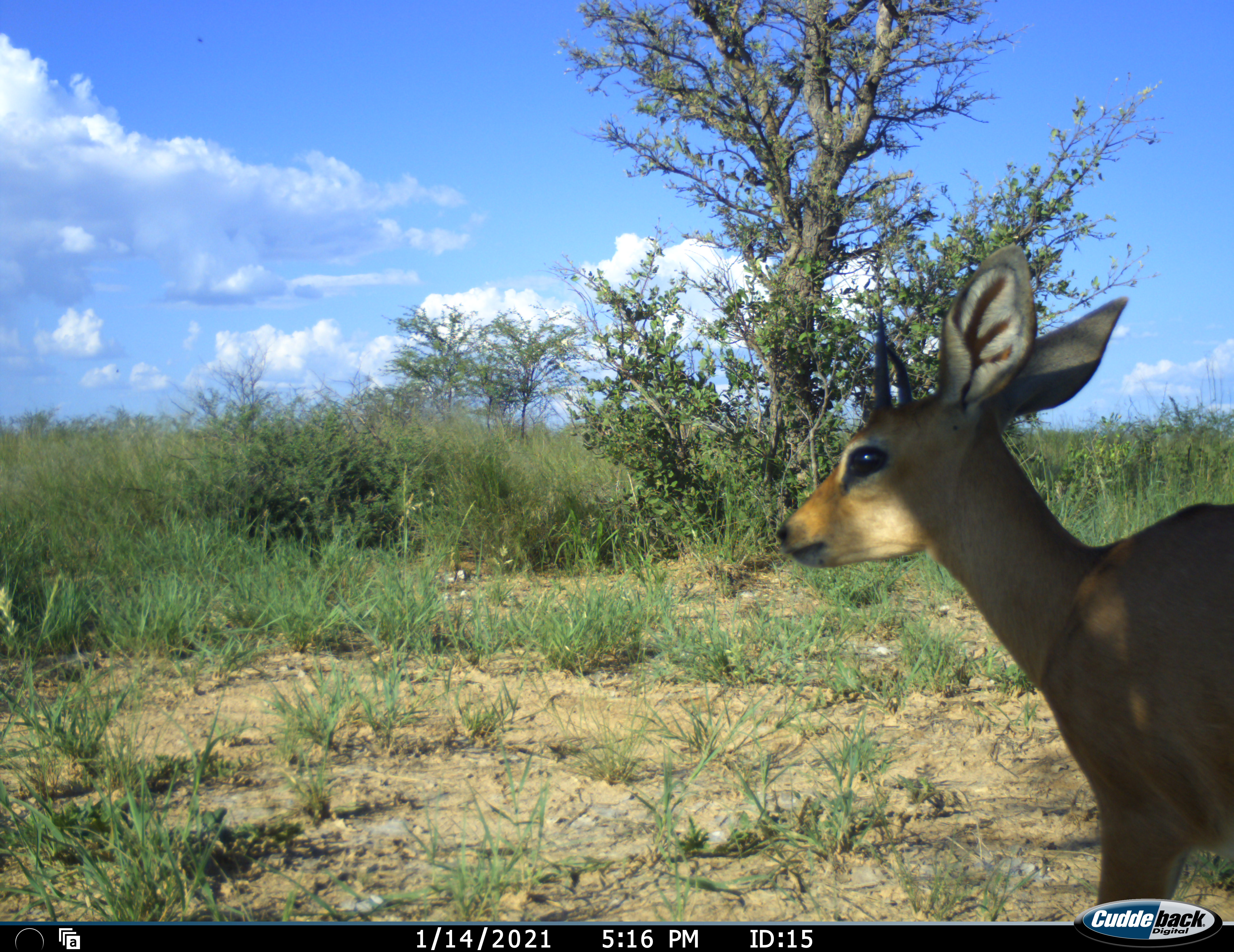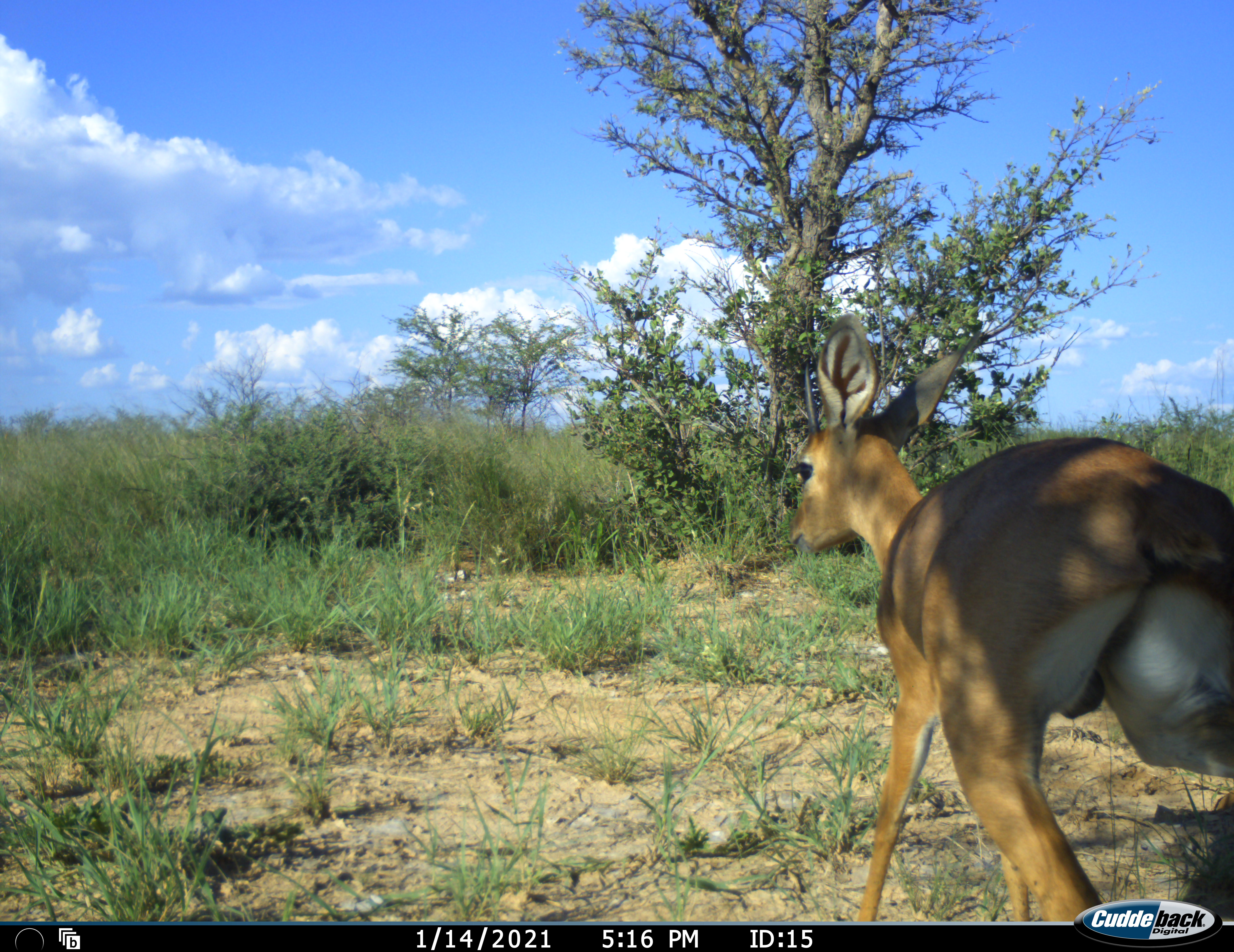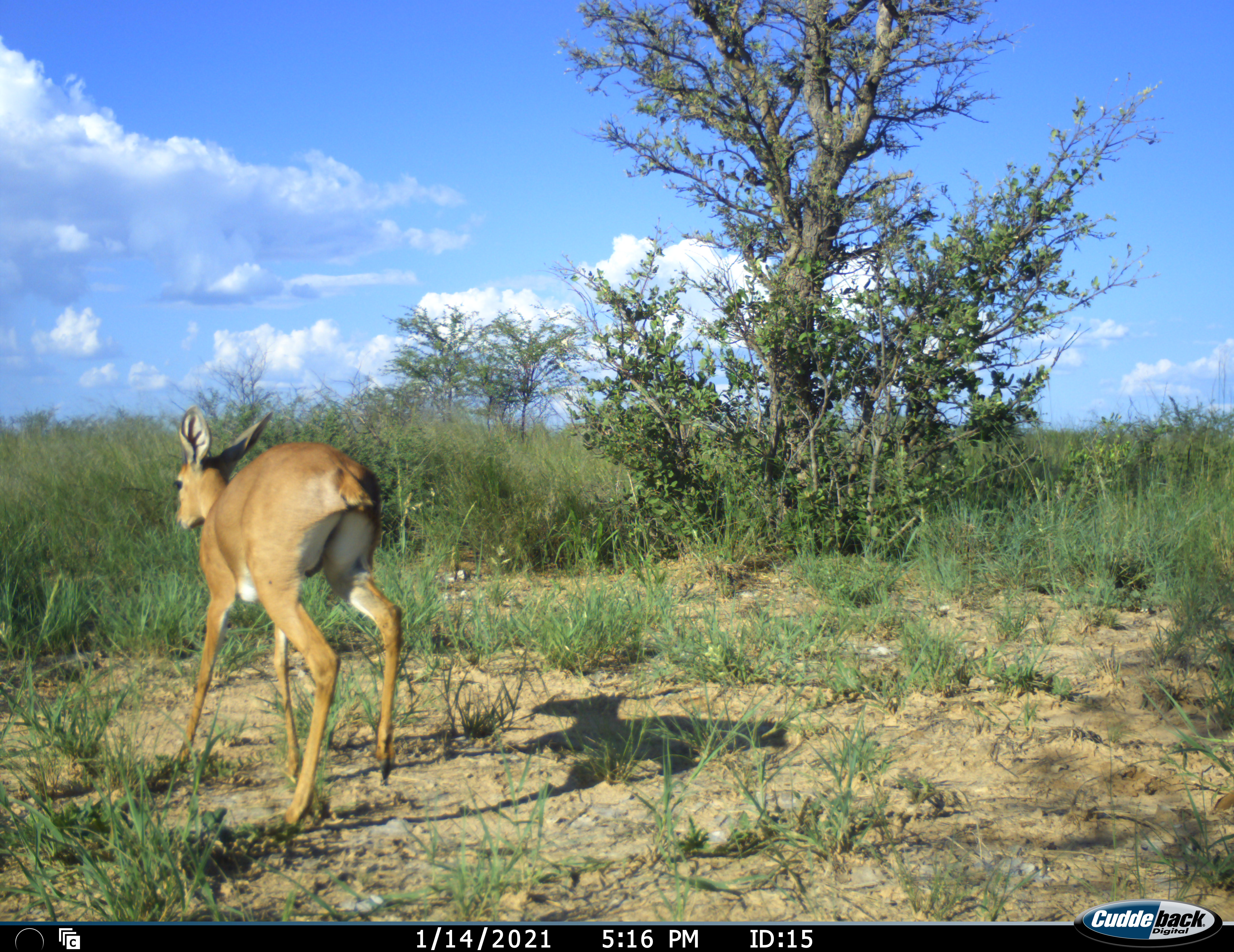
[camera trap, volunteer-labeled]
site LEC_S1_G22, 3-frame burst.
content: unidentified animal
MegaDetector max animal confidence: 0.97